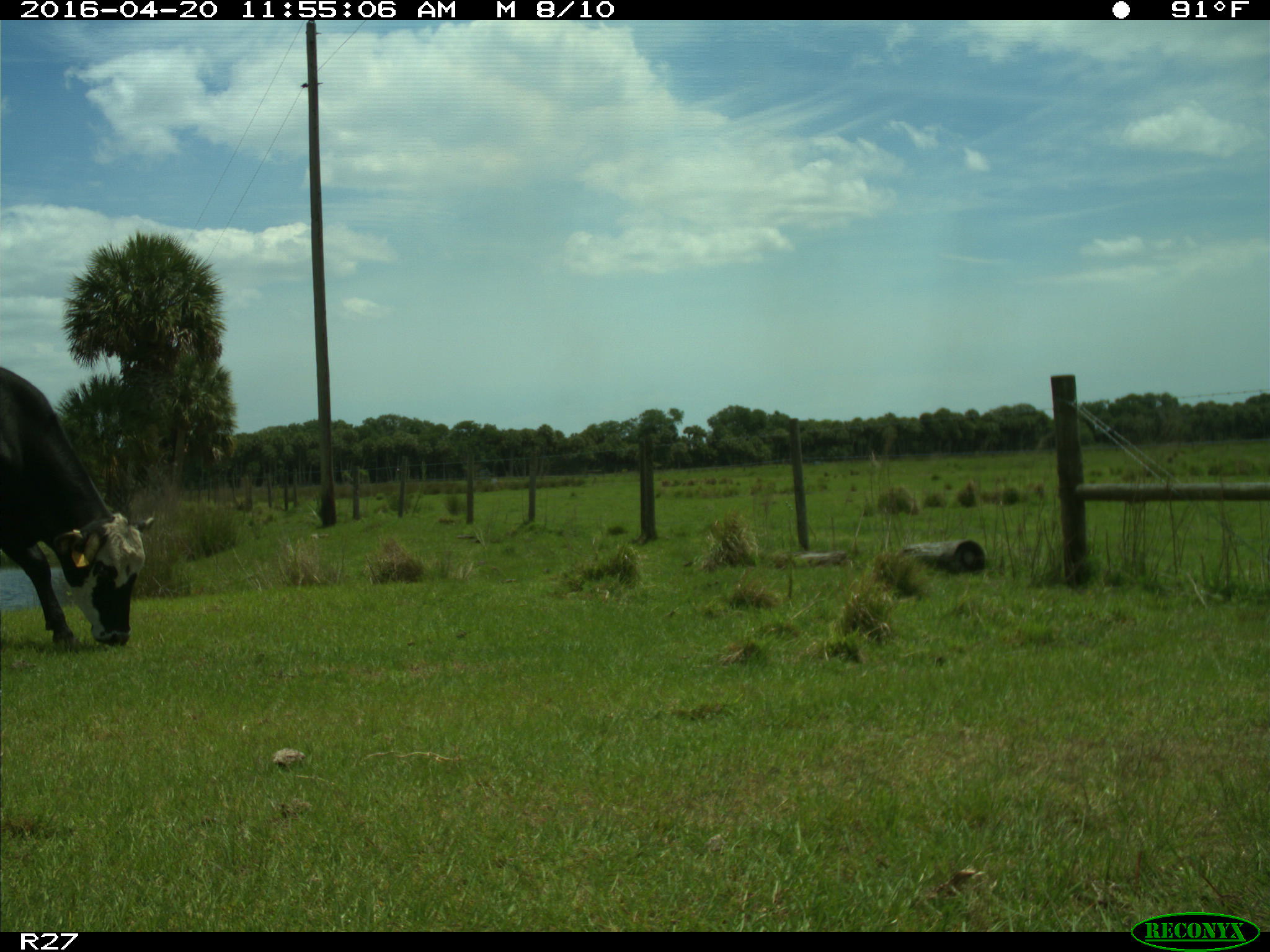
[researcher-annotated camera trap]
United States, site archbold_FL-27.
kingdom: Animalia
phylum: Chordata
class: Mammalia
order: Artiodactyla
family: Bovidae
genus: Bos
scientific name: Bos taurus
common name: domestic cow